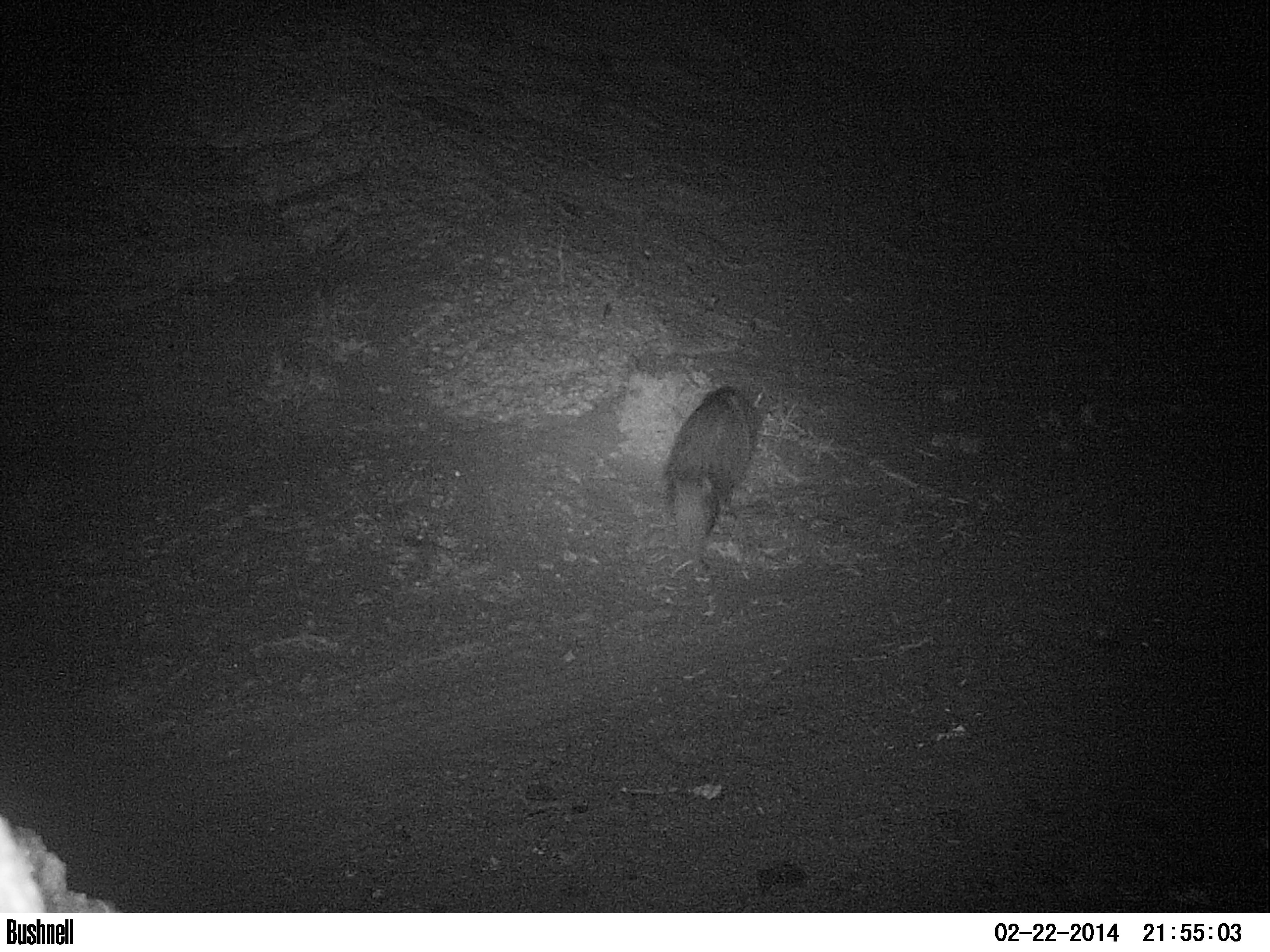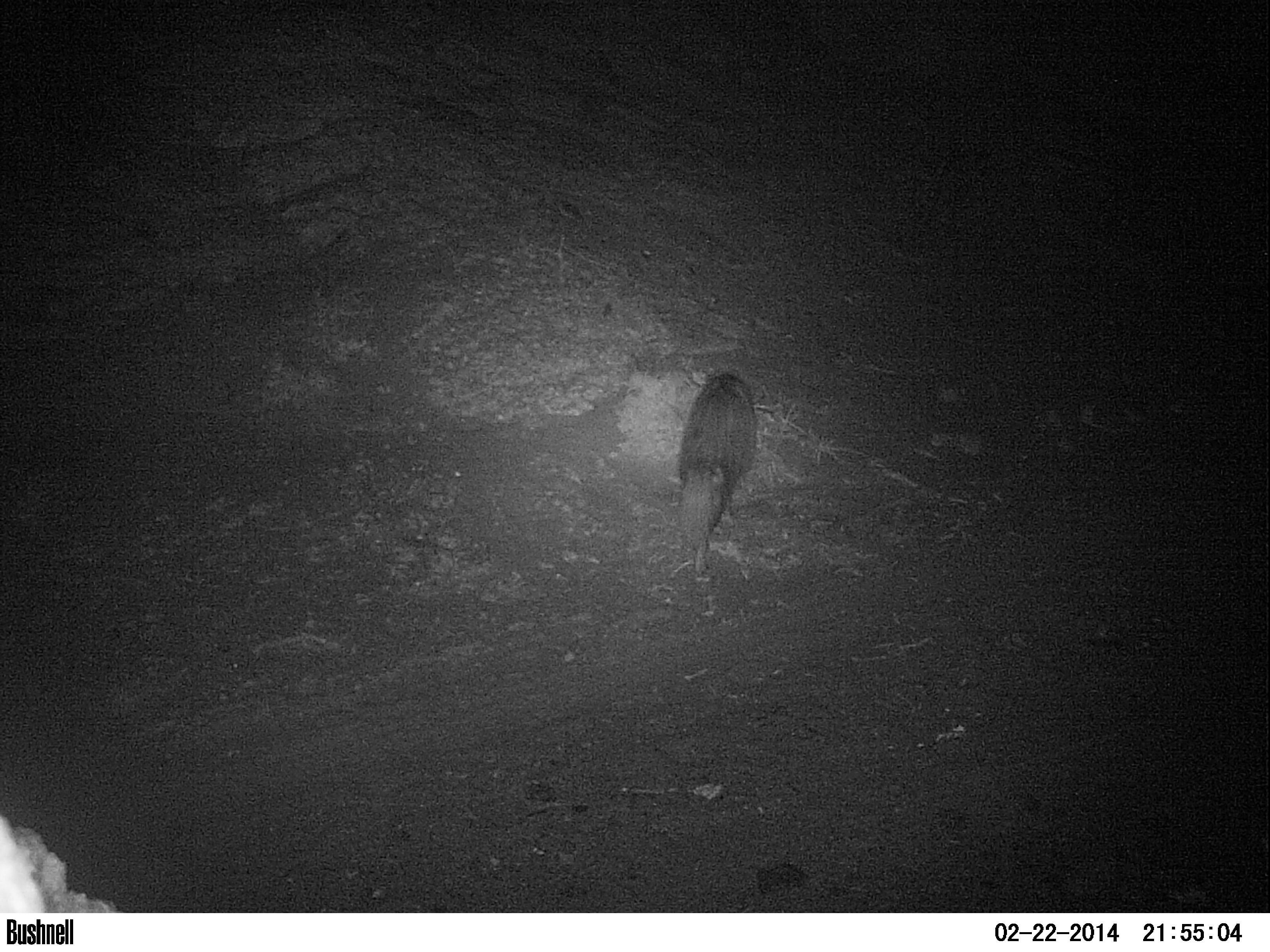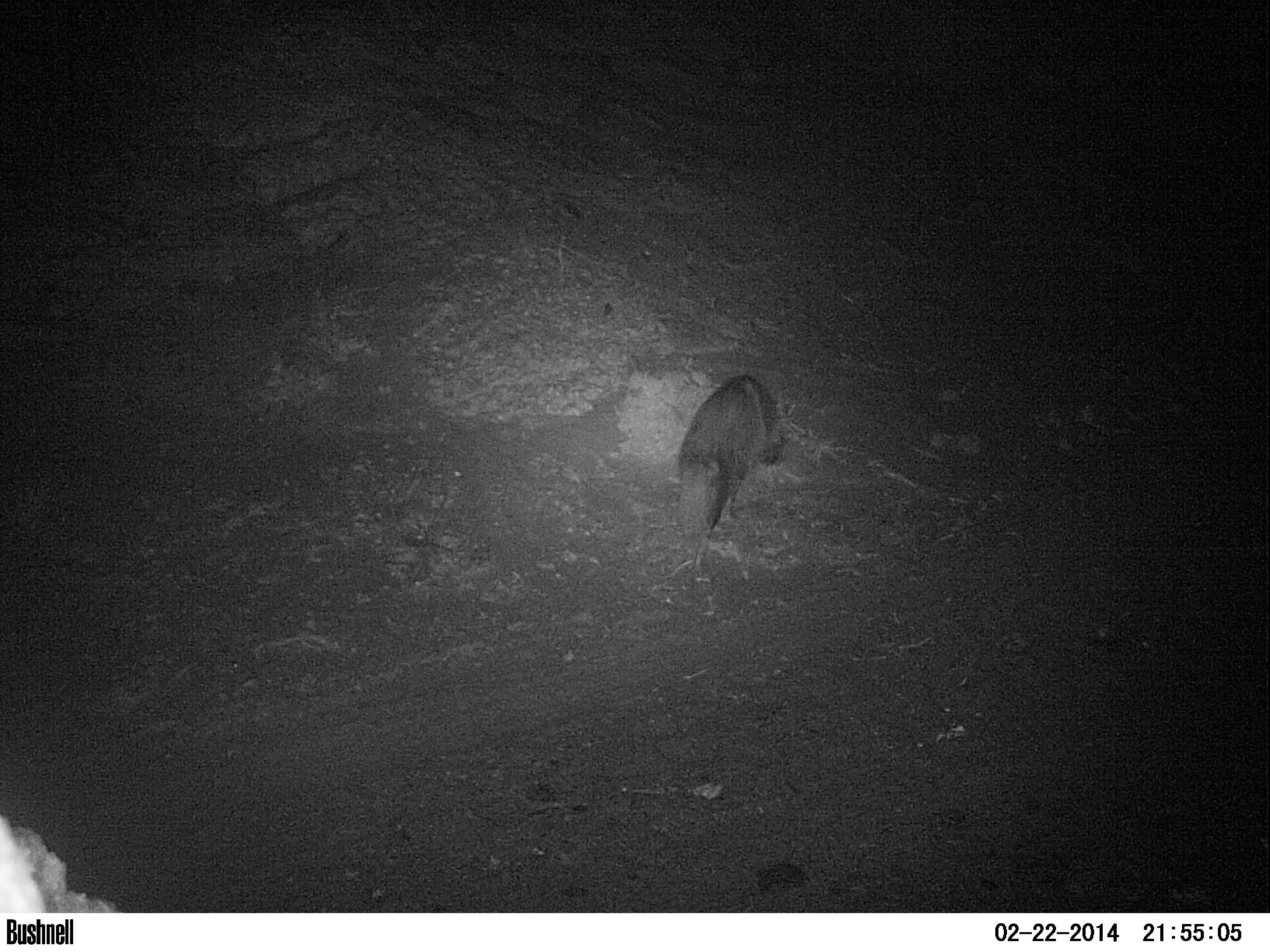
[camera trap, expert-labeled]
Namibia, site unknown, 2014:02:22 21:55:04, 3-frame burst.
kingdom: Animalia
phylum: Chordata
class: Mammalia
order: Carnivora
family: Hyaenidae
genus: Parahyaena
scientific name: Parahyaena brunnea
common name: brown hyena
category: hyaena brunnea